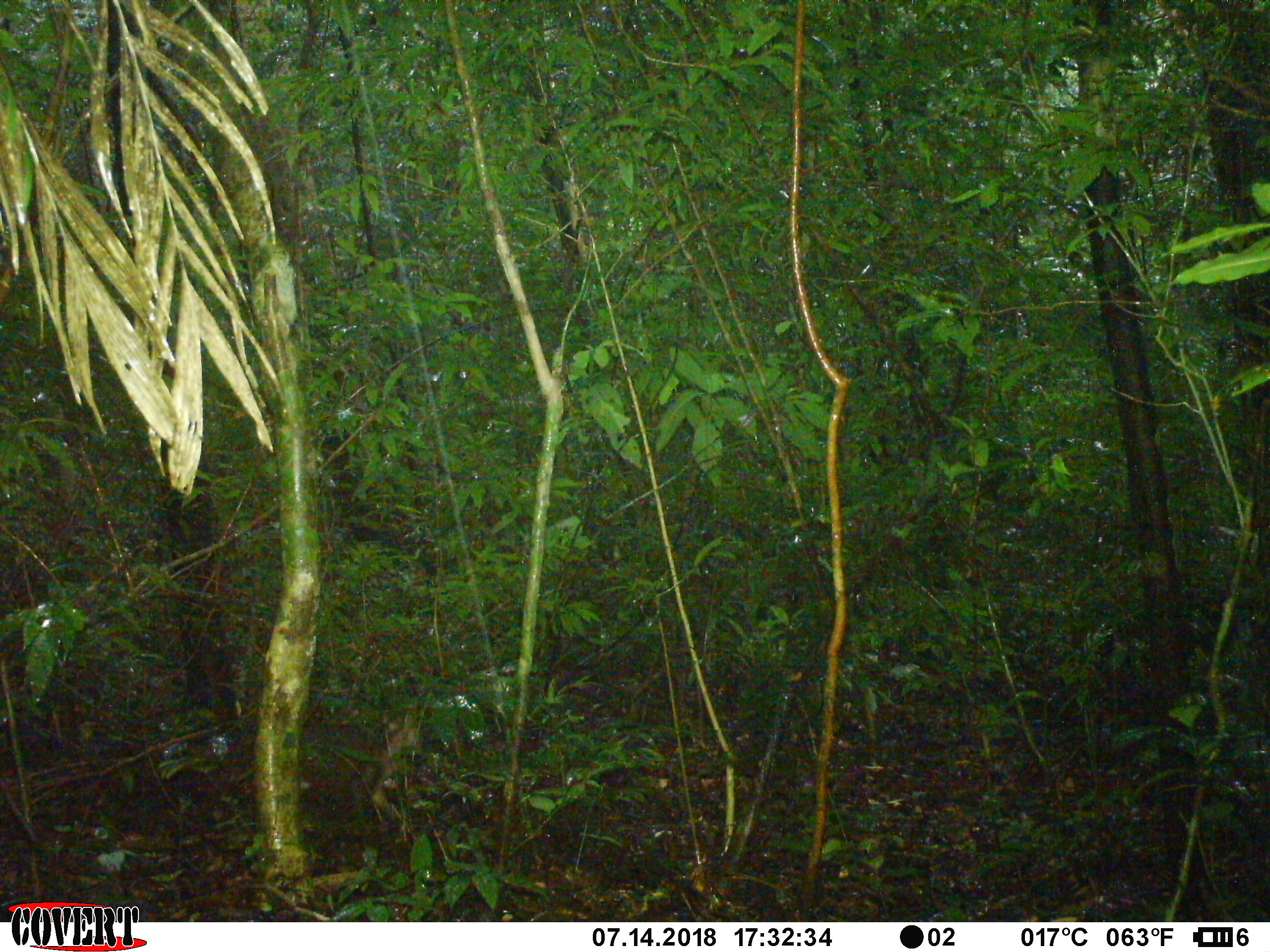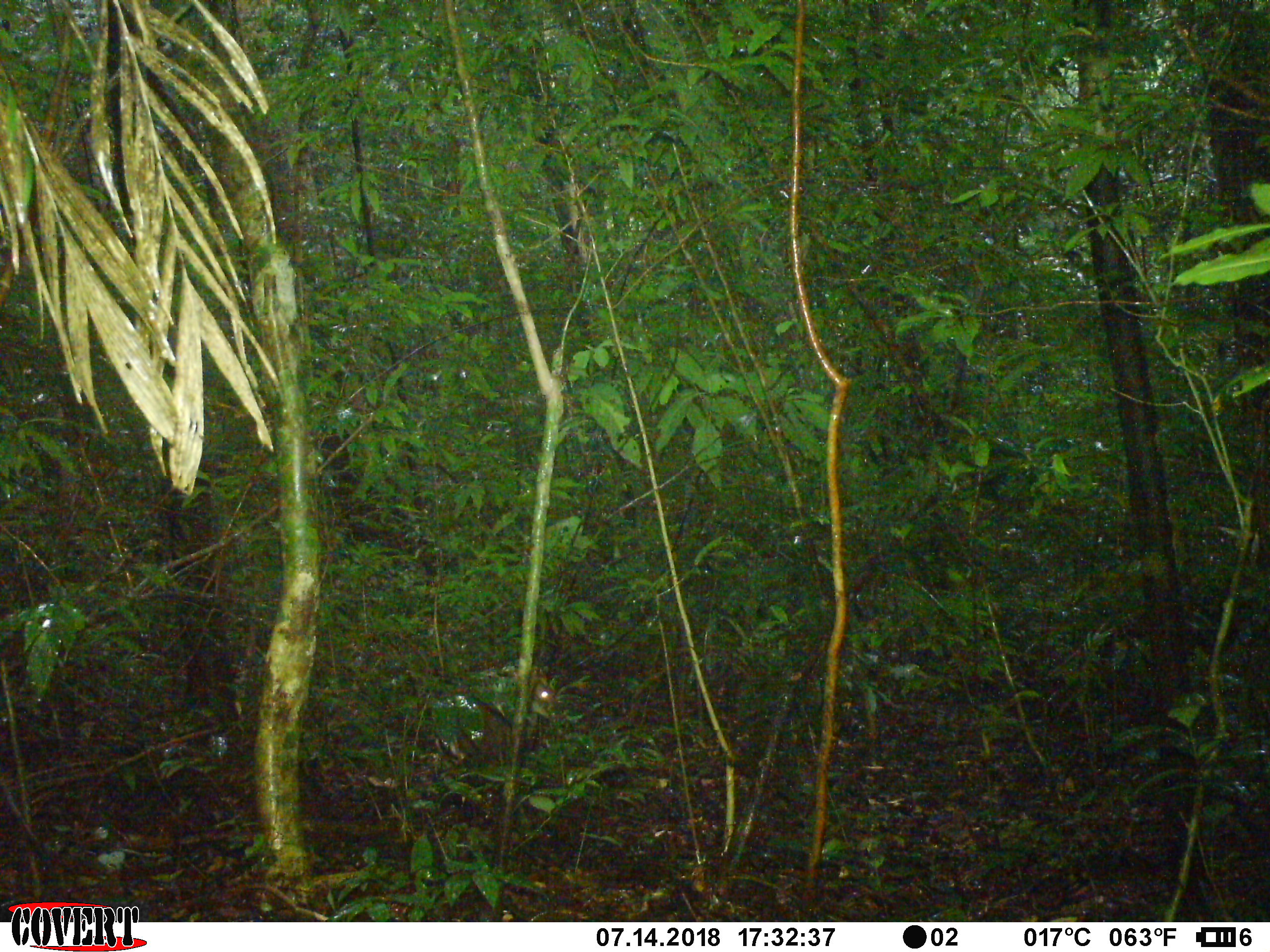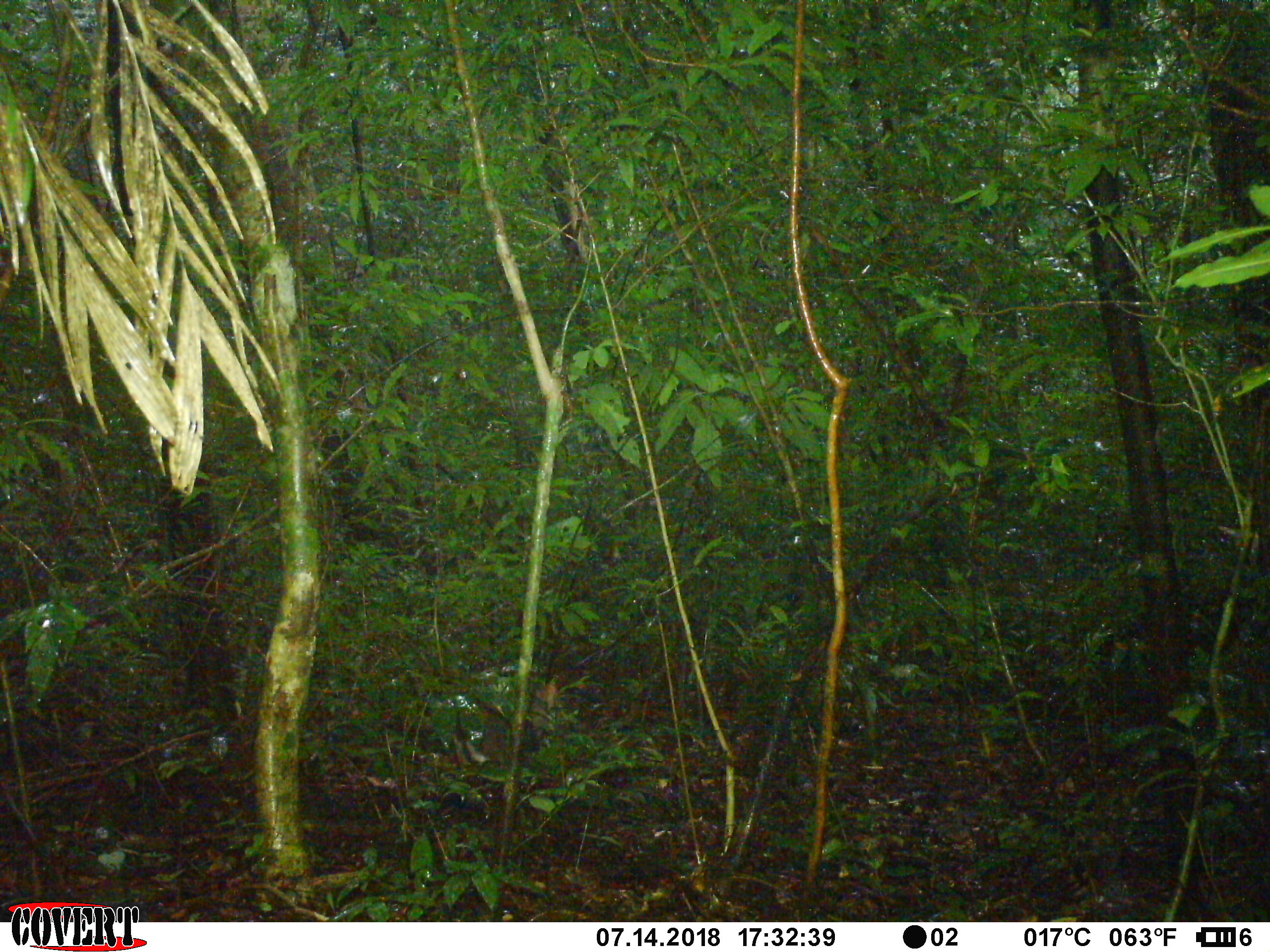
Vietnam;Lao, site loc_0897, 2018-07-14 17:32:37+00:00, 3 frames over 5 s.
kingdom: Animalia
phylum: Chordata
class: Mammalia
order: Artiodactyla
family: Cervidae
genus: Muntiacus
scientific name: Muntiacus rooseveltorum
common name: roosevelt's muntjac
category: roosevelts muntjac group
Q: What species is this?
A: Roosevelts muntjac group (roosevelt's muntjac) (Muntiacus rooseveltorum).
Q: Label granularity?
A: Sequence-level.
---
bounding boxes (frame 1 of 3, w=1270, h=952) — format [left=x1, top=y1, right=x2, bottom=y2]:
roosevelts muntjac group: [left=371, top=710, right=423, bottom=821]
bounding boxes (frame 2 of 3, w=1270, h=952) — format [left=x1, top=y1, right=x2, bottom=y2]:
roosevelts muntjac group: [left=461, top=679, right=557, bottom=759]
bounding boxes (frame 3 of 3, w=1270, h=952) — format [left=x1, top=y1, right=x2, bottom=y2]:
roosevelts muntjac group: [left=448, top=682, right=559, bottom=769]